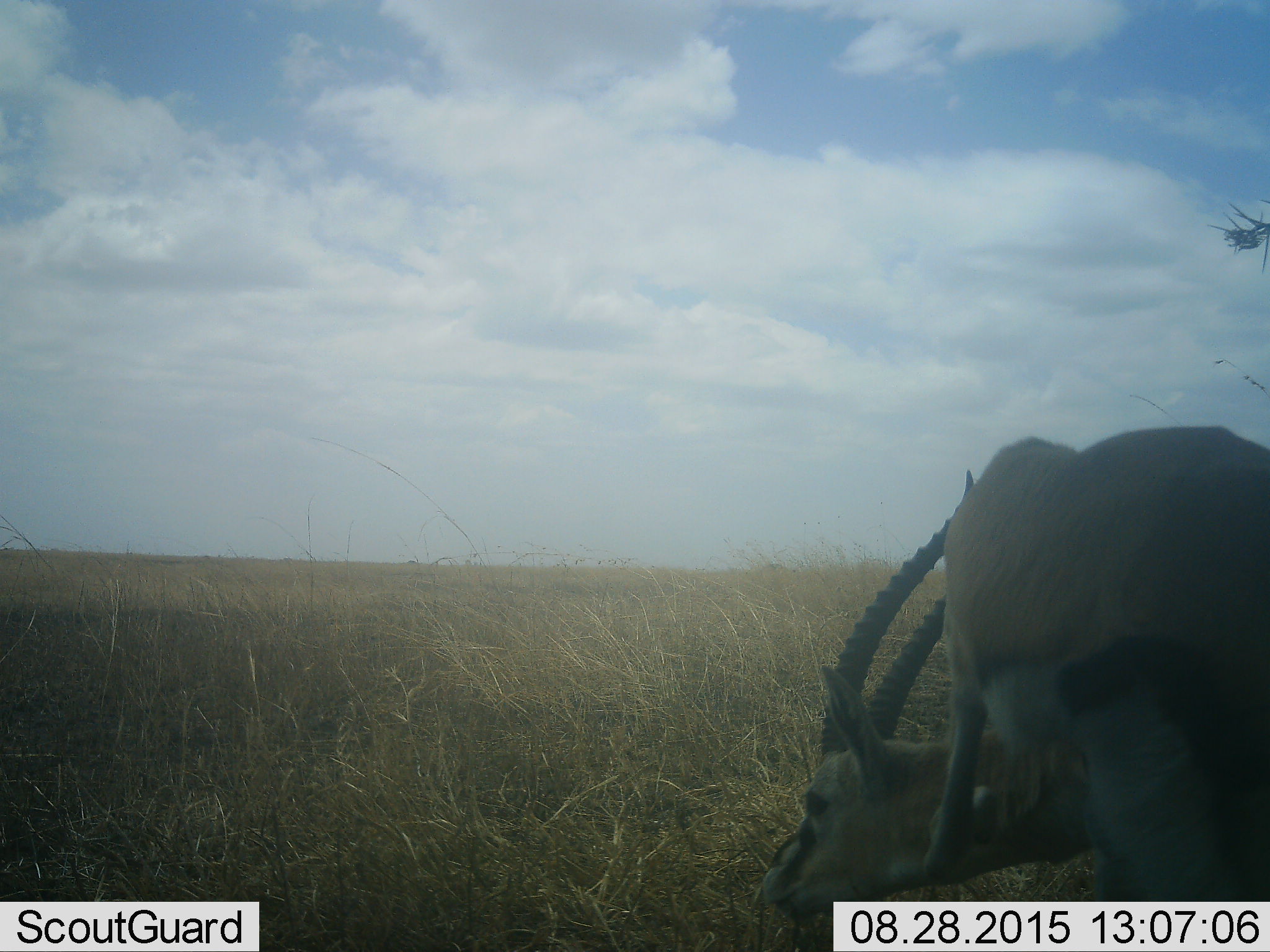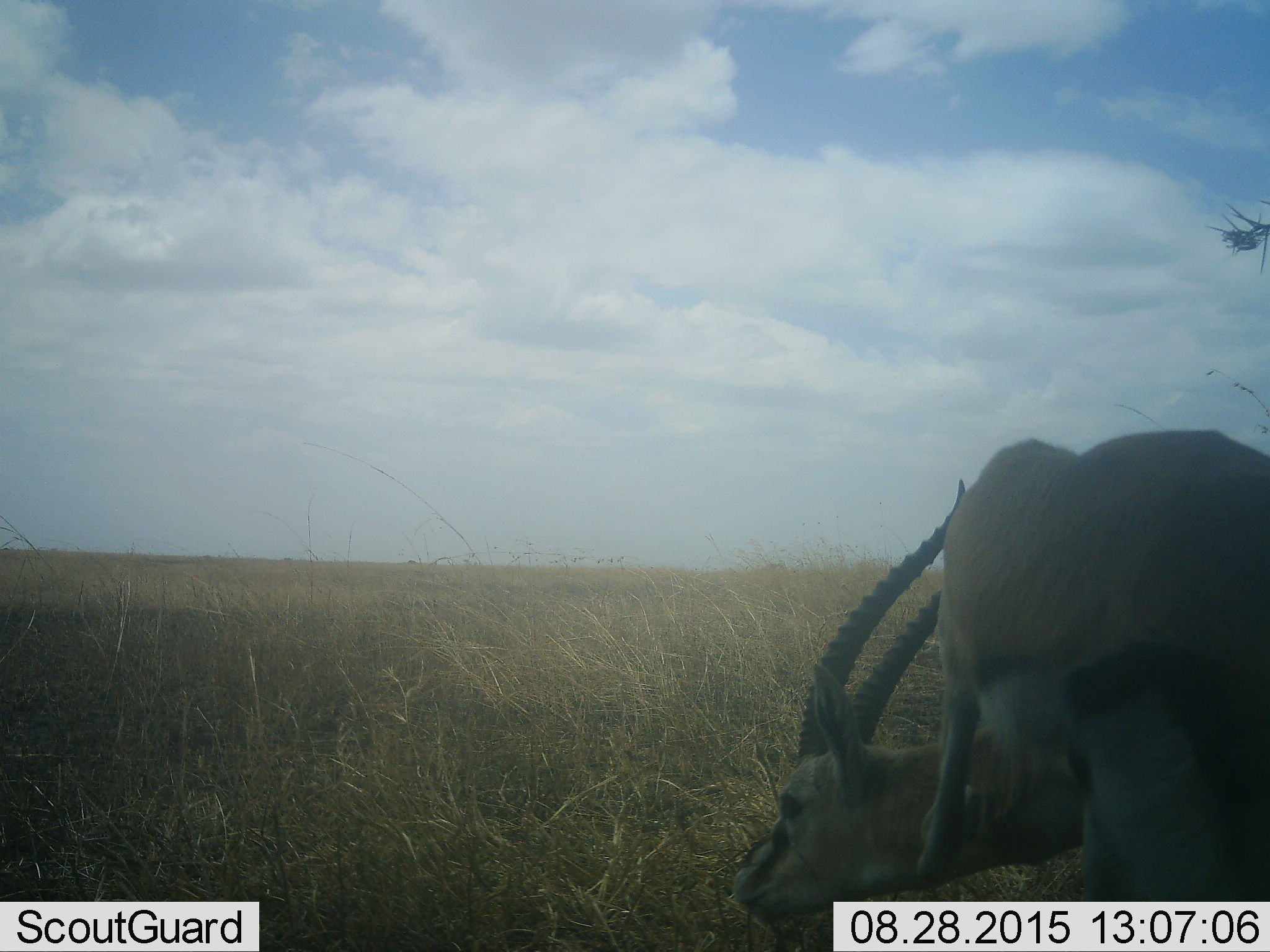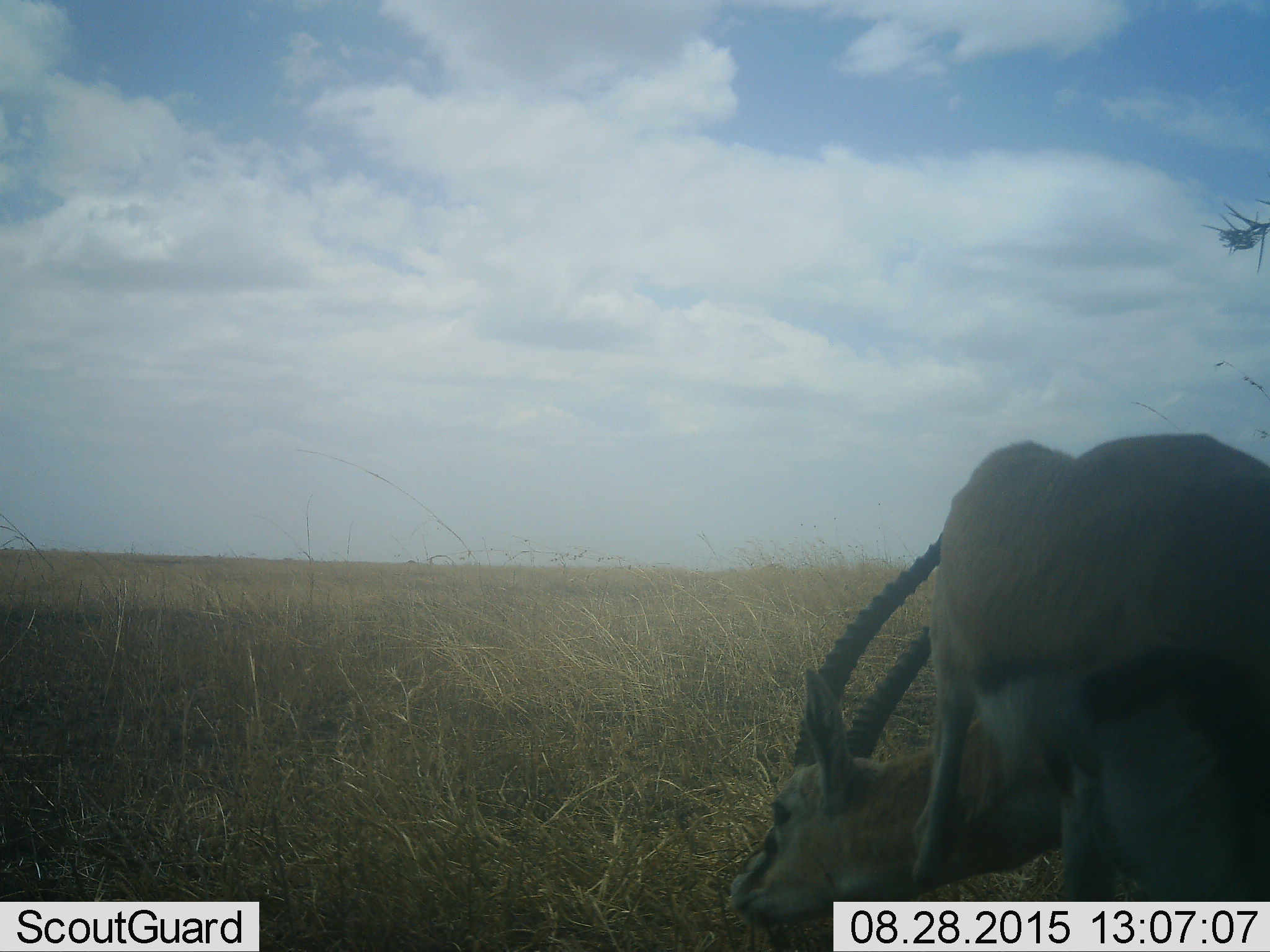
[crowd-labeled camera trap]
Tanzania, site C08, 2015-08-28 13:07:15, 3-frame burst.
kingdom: Animalia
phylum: Chordata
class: Mammalia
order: Artiodactyla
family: Bovidae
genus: Eudorcas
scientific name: Eudorcas thomsonii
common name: thomson's gazelle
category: gazellethomsons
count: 1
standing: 45%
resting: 0%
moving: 18%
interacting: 9%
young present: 0%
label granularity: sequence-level